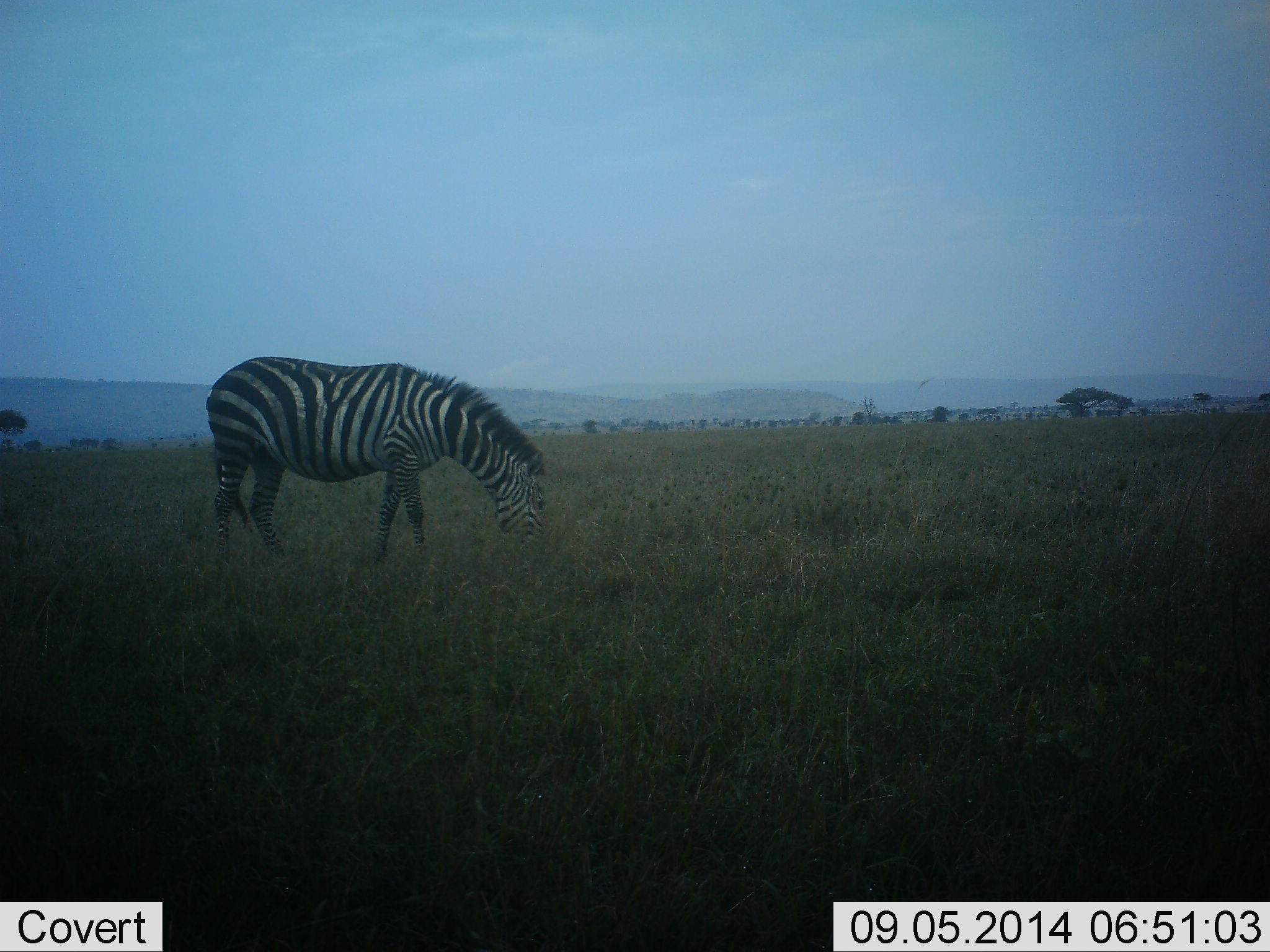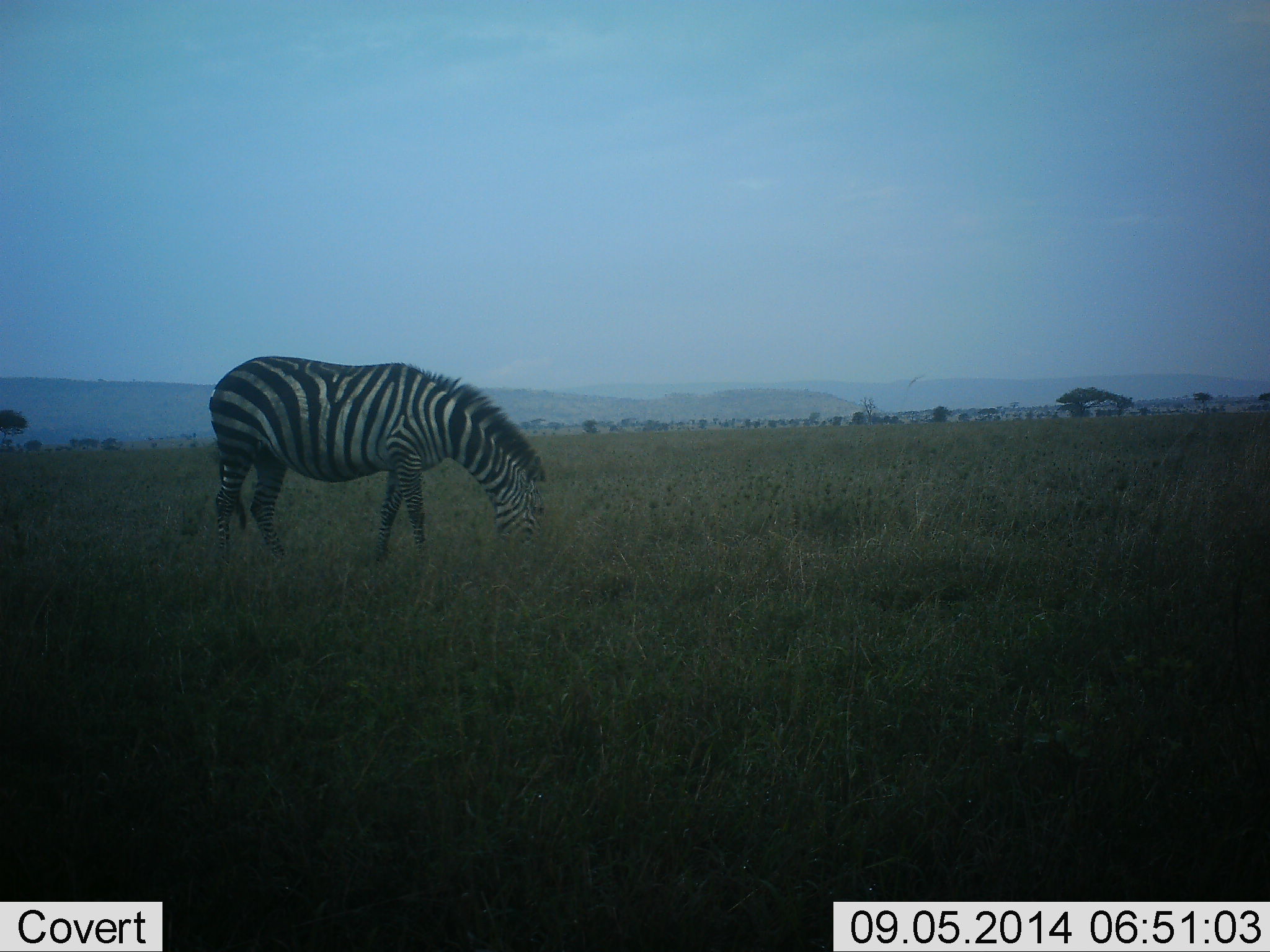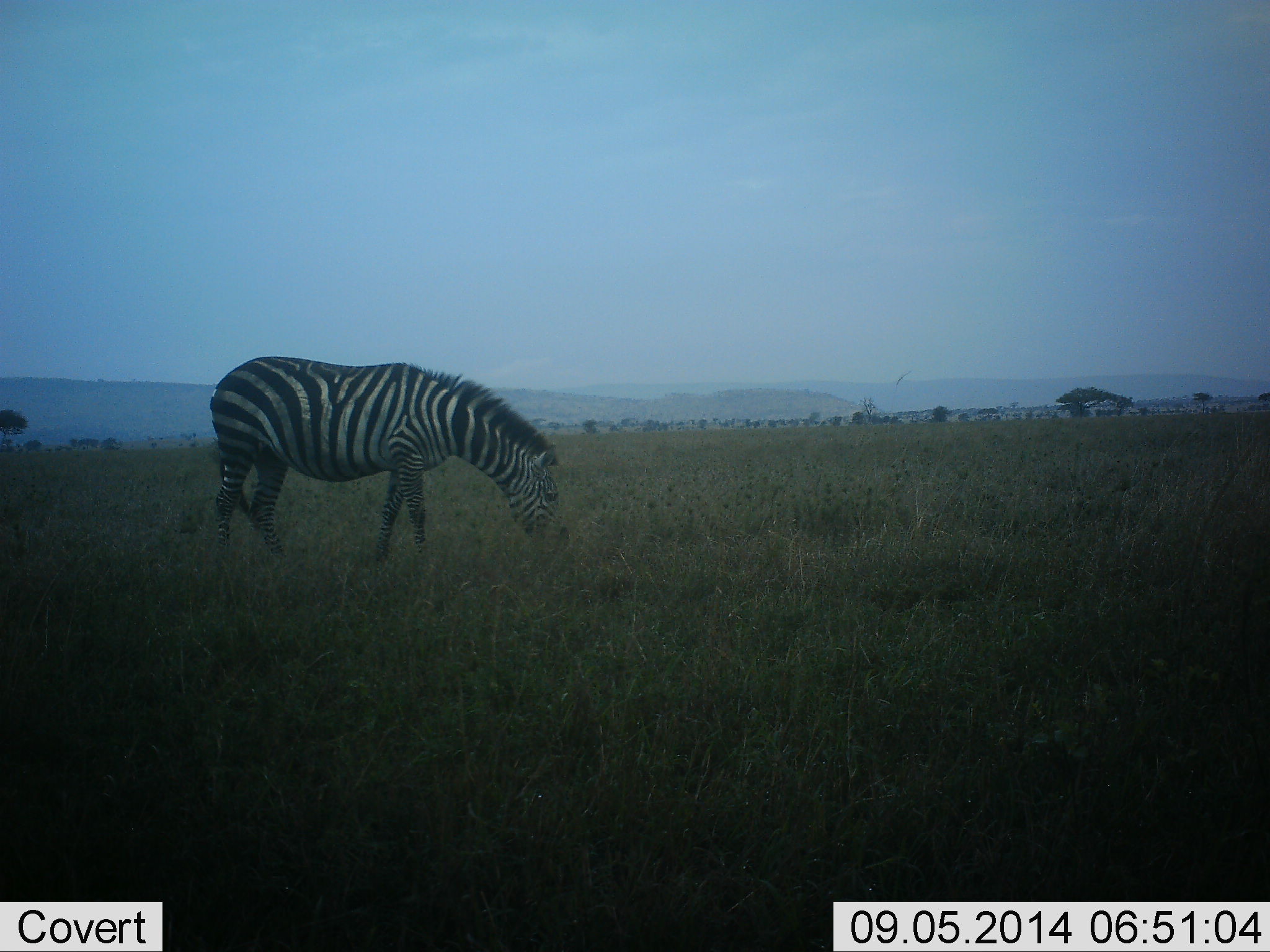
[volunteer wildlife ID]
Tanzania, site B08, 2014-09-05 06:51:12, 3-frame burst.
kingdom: Animalia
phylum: Chordata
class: Mammalia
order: Perissodactyla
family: Equidae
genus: Equus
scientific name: Equus quagga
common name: plains zebra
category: zebra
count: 1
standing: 10%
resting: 0%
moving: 0%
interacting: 0%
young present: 0%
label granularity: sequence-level